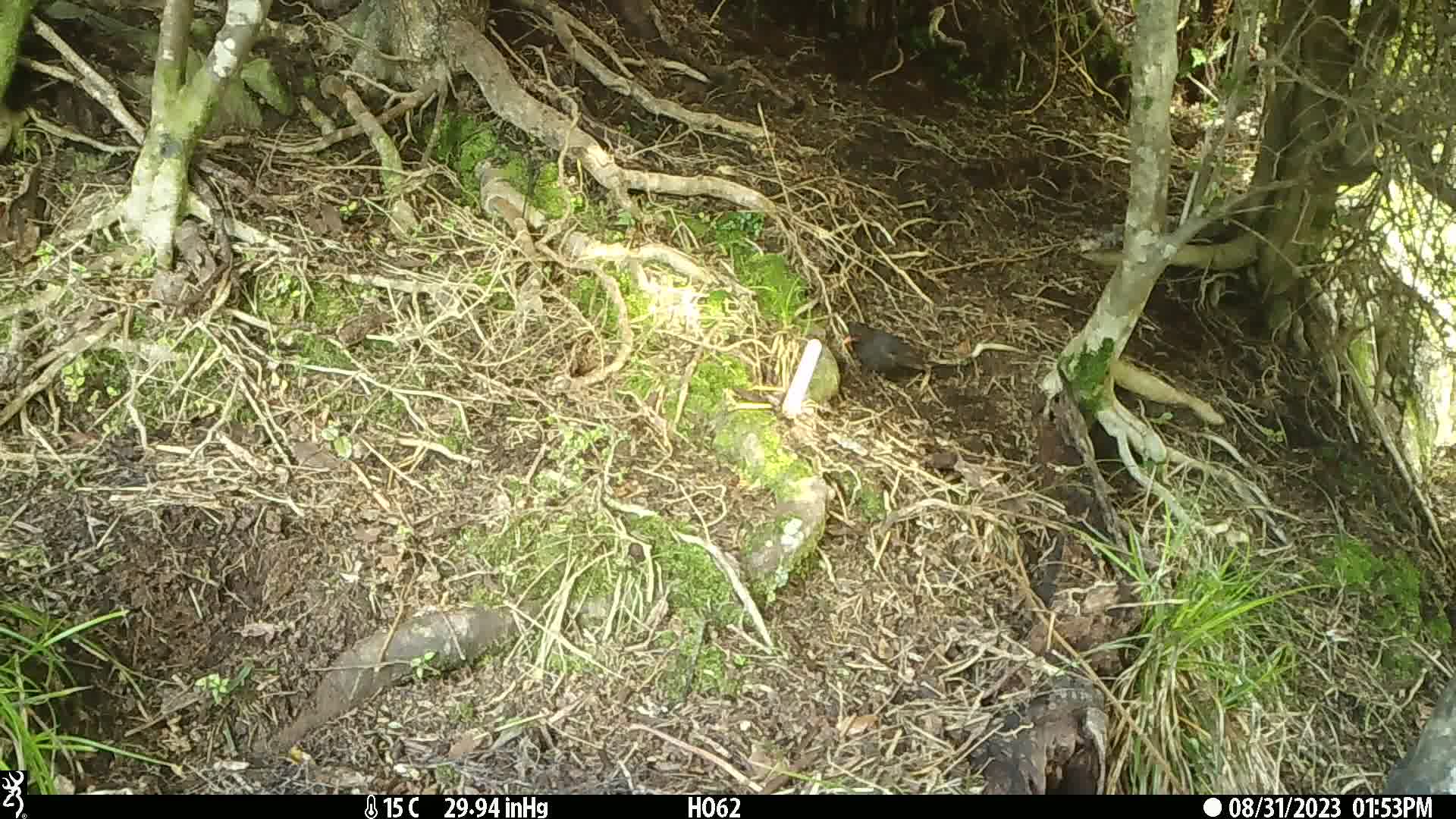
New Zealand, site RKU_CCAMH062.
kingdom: Animalia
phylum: Chordata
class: Aves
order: Passeriformes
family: Turdidae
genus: Turdus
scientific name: Turdus merula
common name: eurasian blackbird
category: blackbird